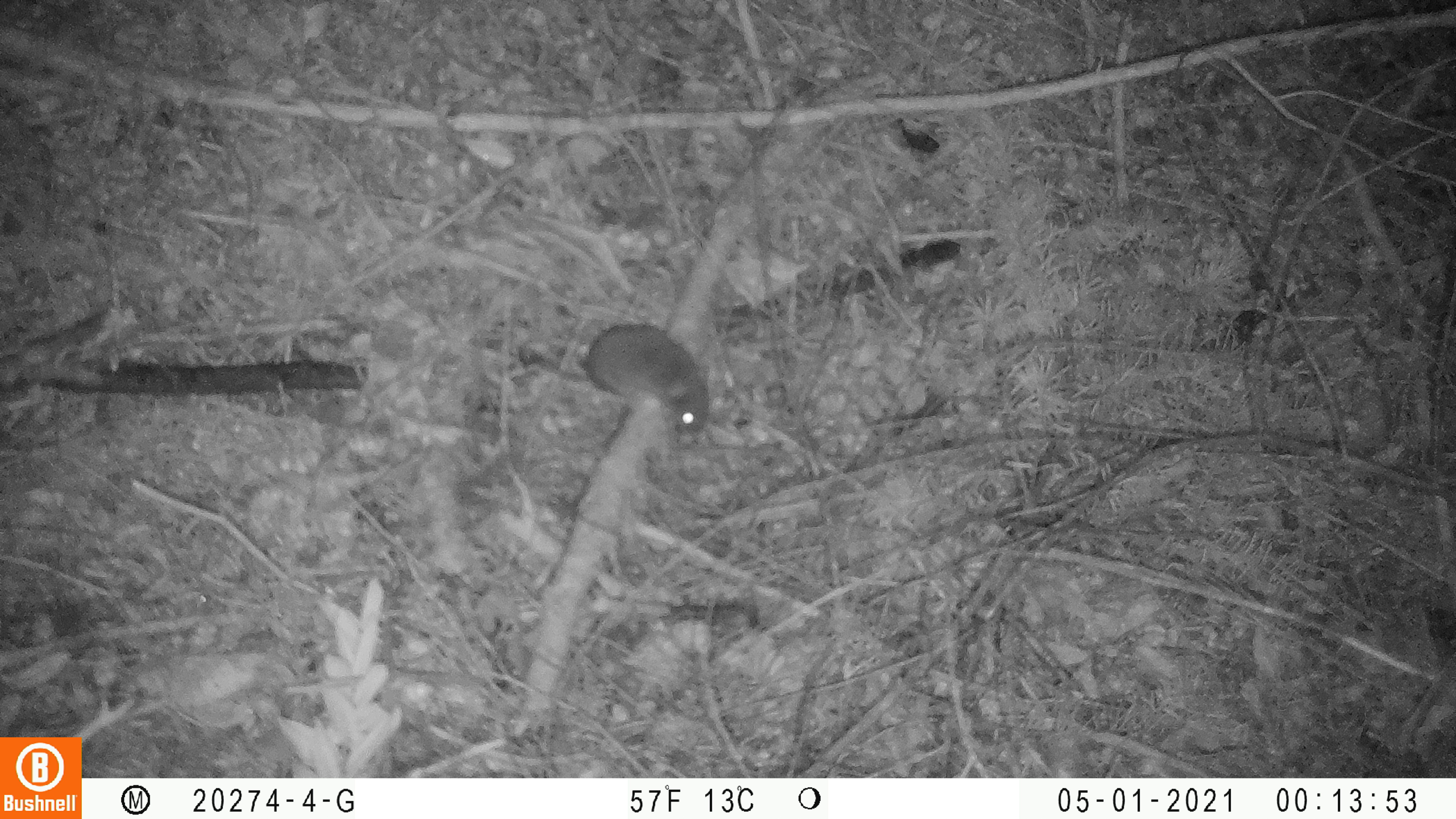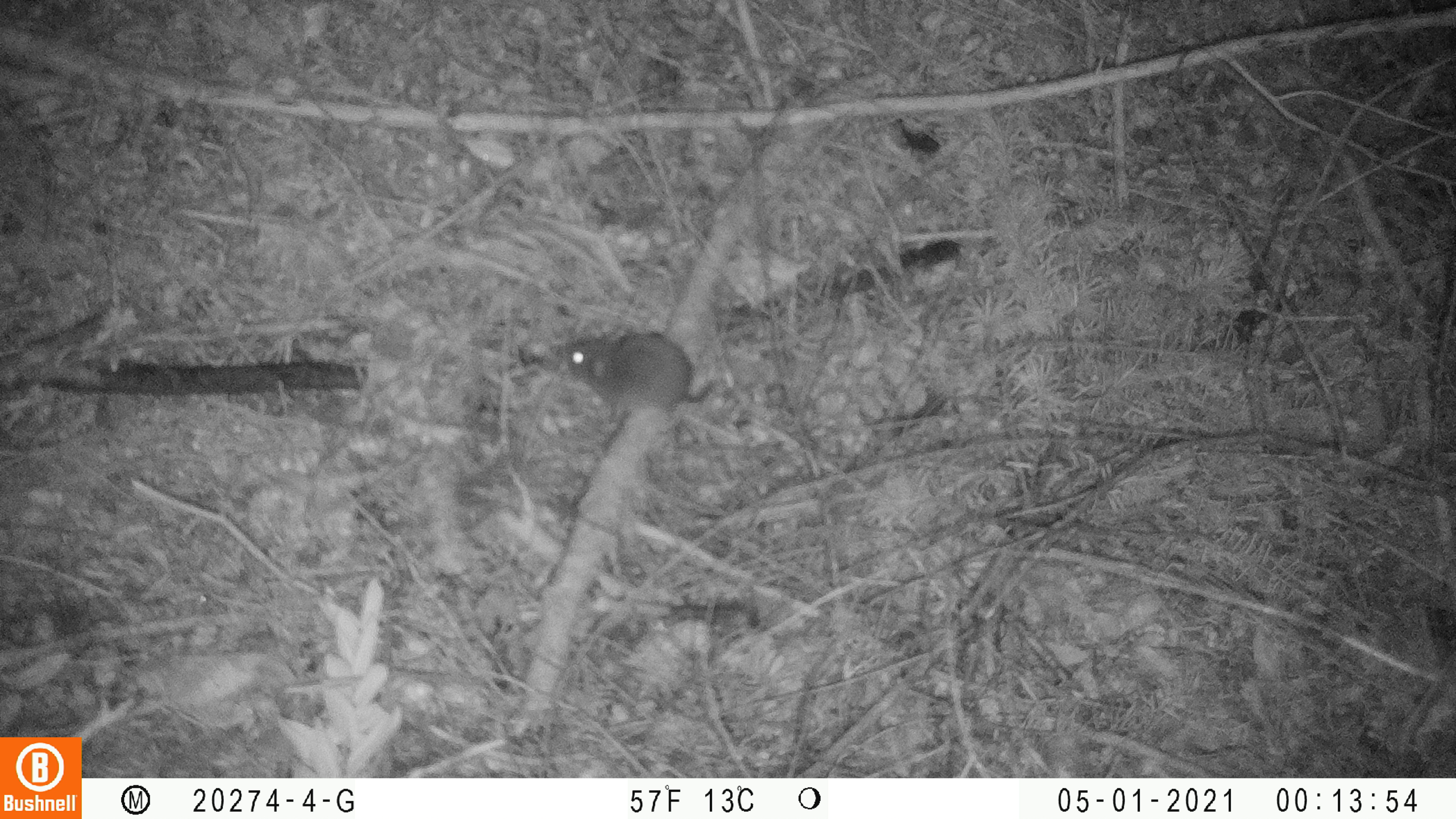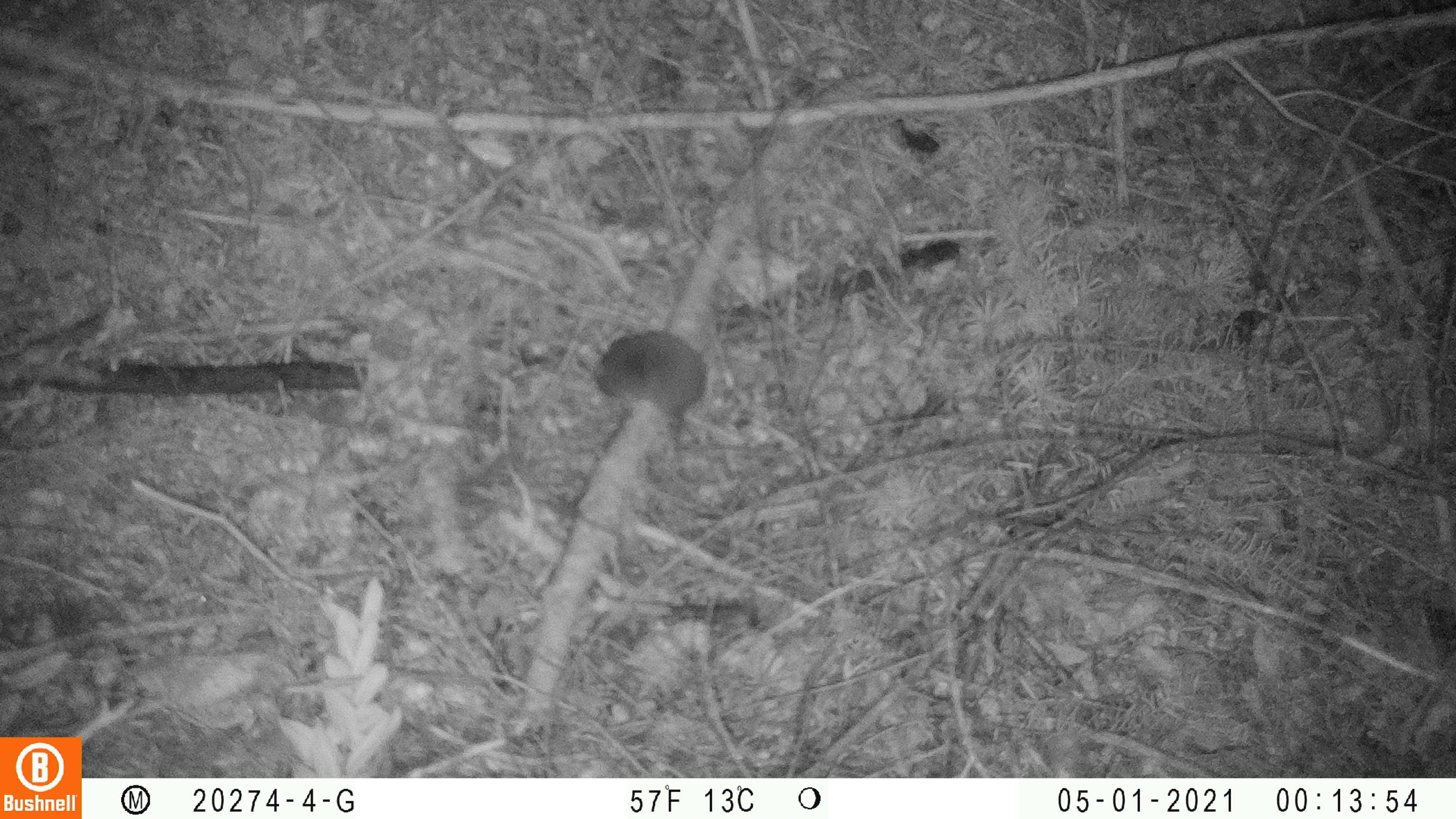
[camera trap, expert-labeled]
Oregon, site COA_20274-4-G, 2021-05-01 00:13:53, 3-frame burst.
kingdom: Animalia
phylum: Chordata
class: Mammalia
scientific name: Mammalia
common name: small mammal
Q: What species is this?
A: Small mammal (Mammalia).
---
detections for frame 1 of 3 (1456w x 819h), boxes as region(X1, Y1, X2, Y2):
small mammal: region(515, 319, 713, 441)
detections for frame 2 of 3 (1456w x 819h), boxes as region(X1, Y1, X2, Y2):
small mammal: region(538, 318, 723, 421)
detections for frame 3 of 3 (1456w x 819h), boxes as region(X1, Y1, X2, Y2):
small mammal: region(587, 328, 716, 437)